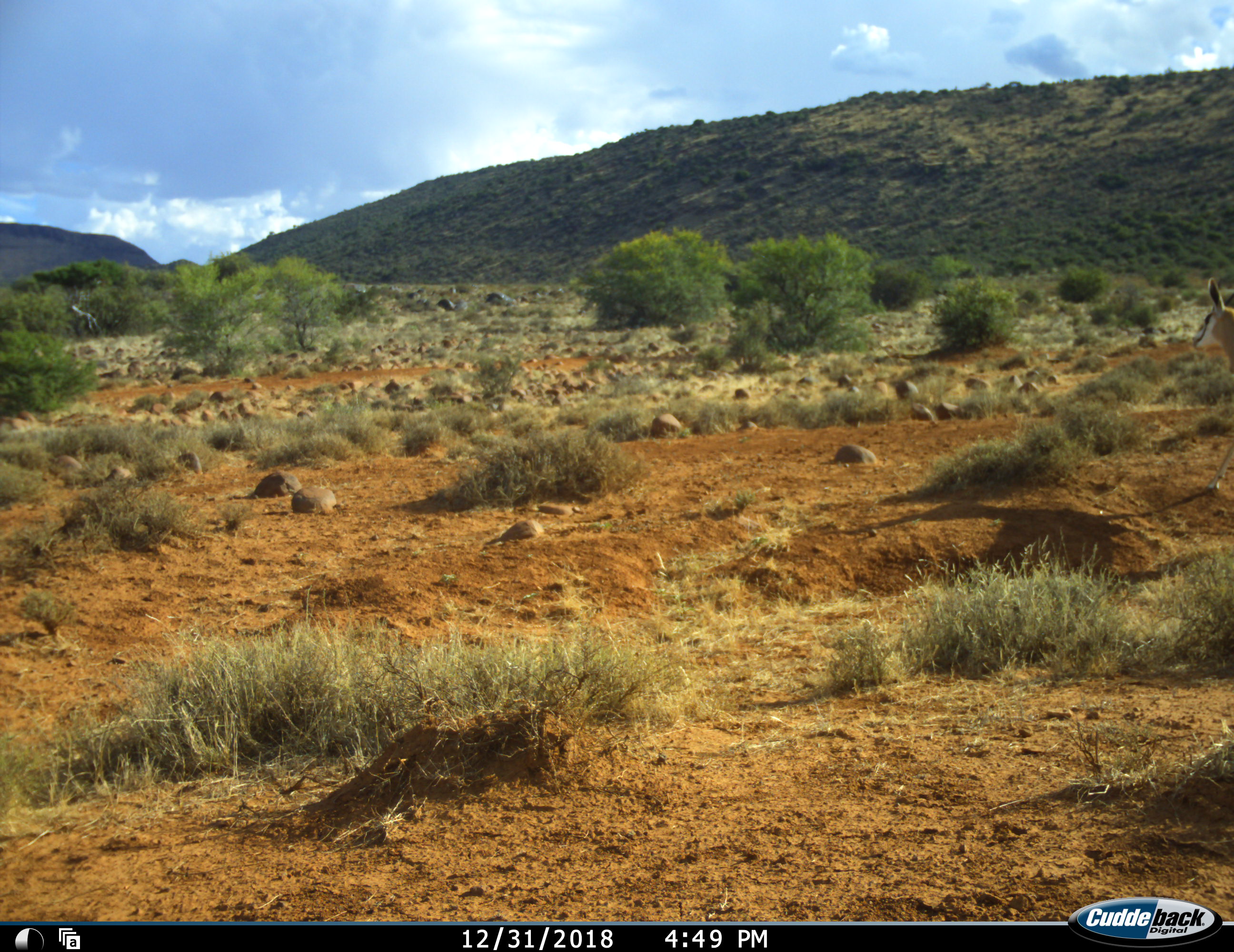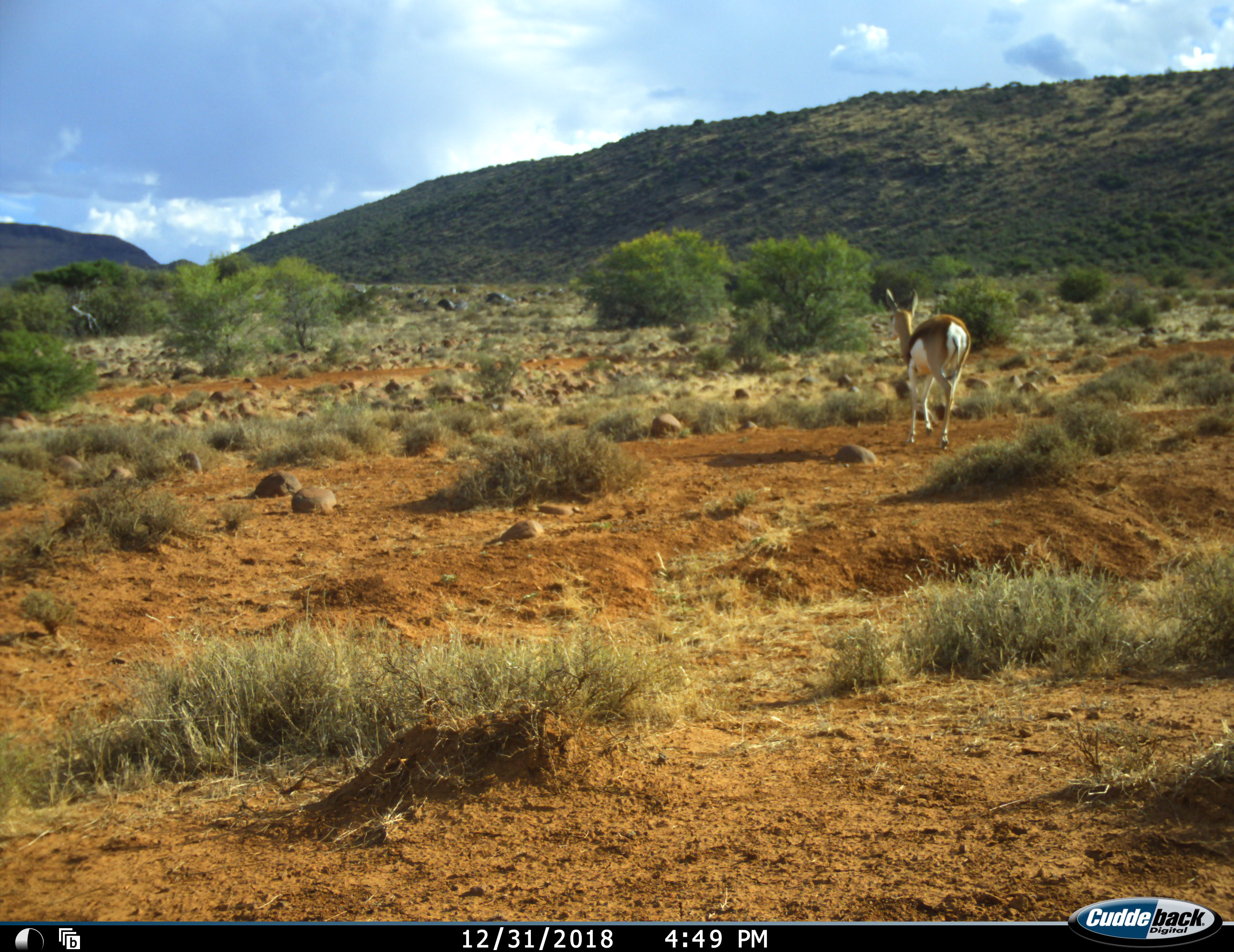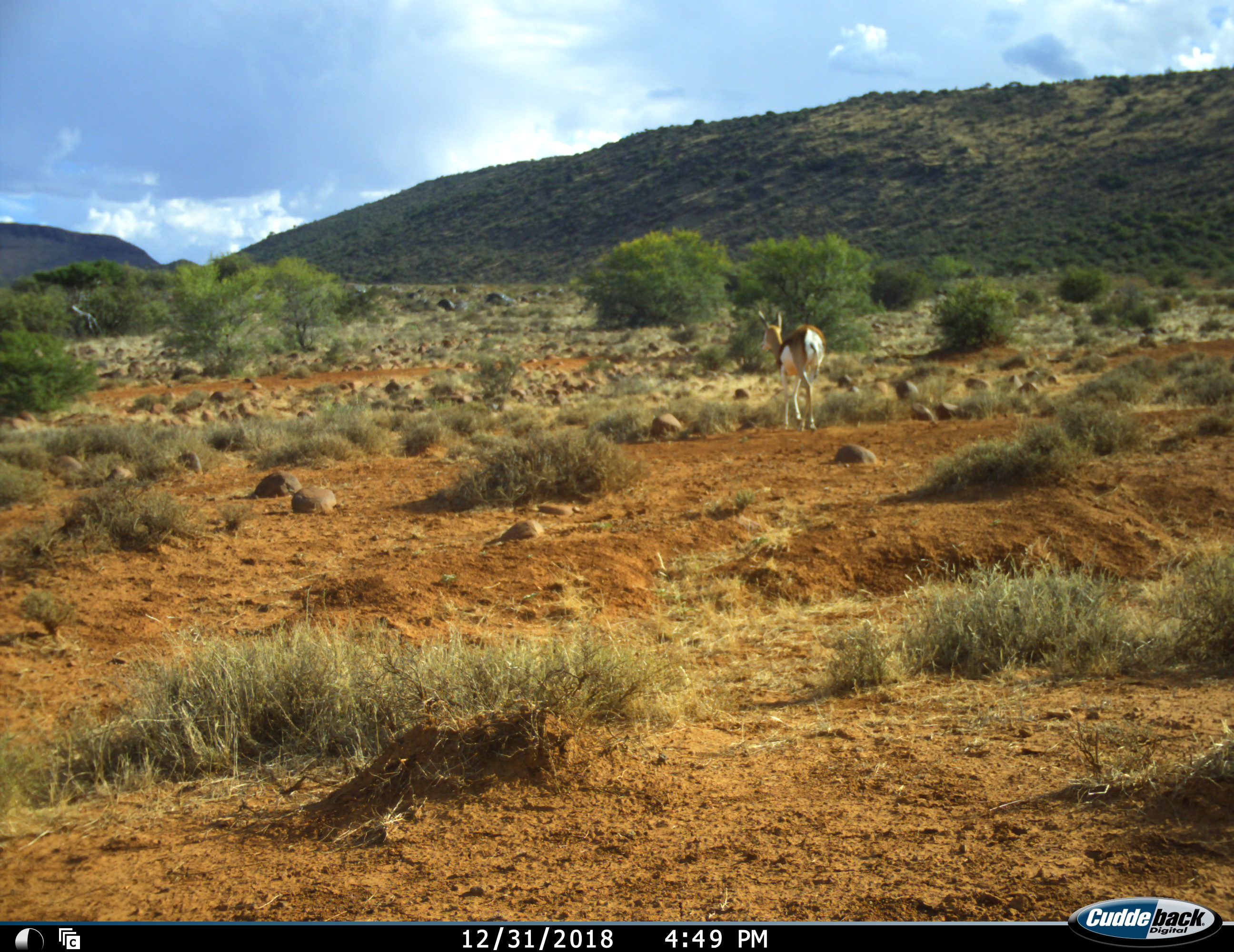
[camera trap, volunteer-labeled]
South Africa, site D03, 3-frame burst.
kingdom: Animalia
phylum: Chordata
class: Mammalia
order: Artiodactyla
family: Bovidae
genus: Antidorcas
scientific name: Antidorcas marsupialis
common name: springbok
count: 1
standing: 0%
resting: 0%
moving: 100%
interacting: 0%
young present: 11%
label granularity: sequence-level